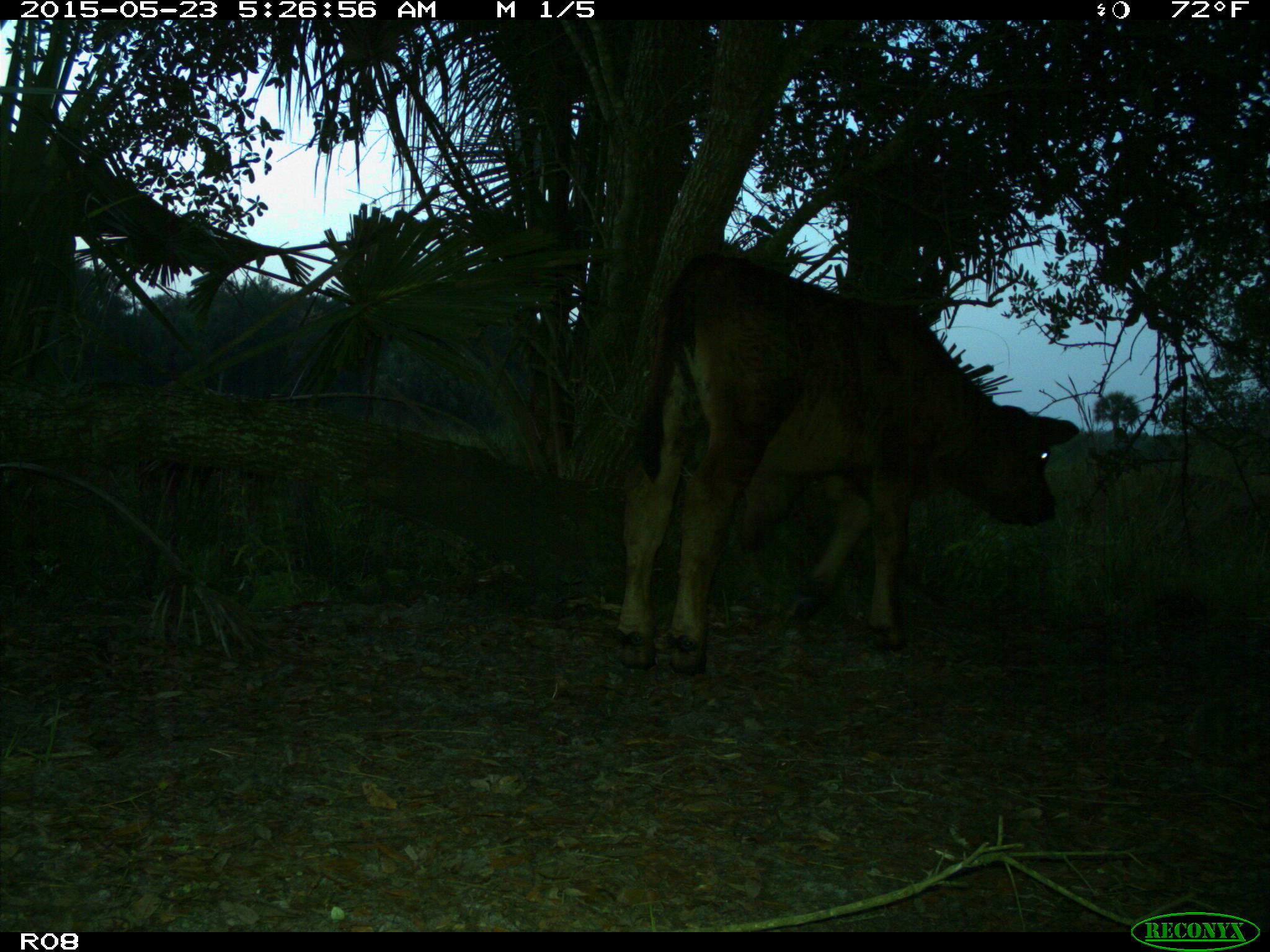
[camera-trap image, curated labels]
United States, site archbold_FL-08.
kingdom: Animalia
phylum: Chordata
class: Mammalia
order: Artiodactyla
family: Bovidae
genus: Bos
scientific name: Bos taurus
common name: domestic cow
Bos taurus (domestic cow).